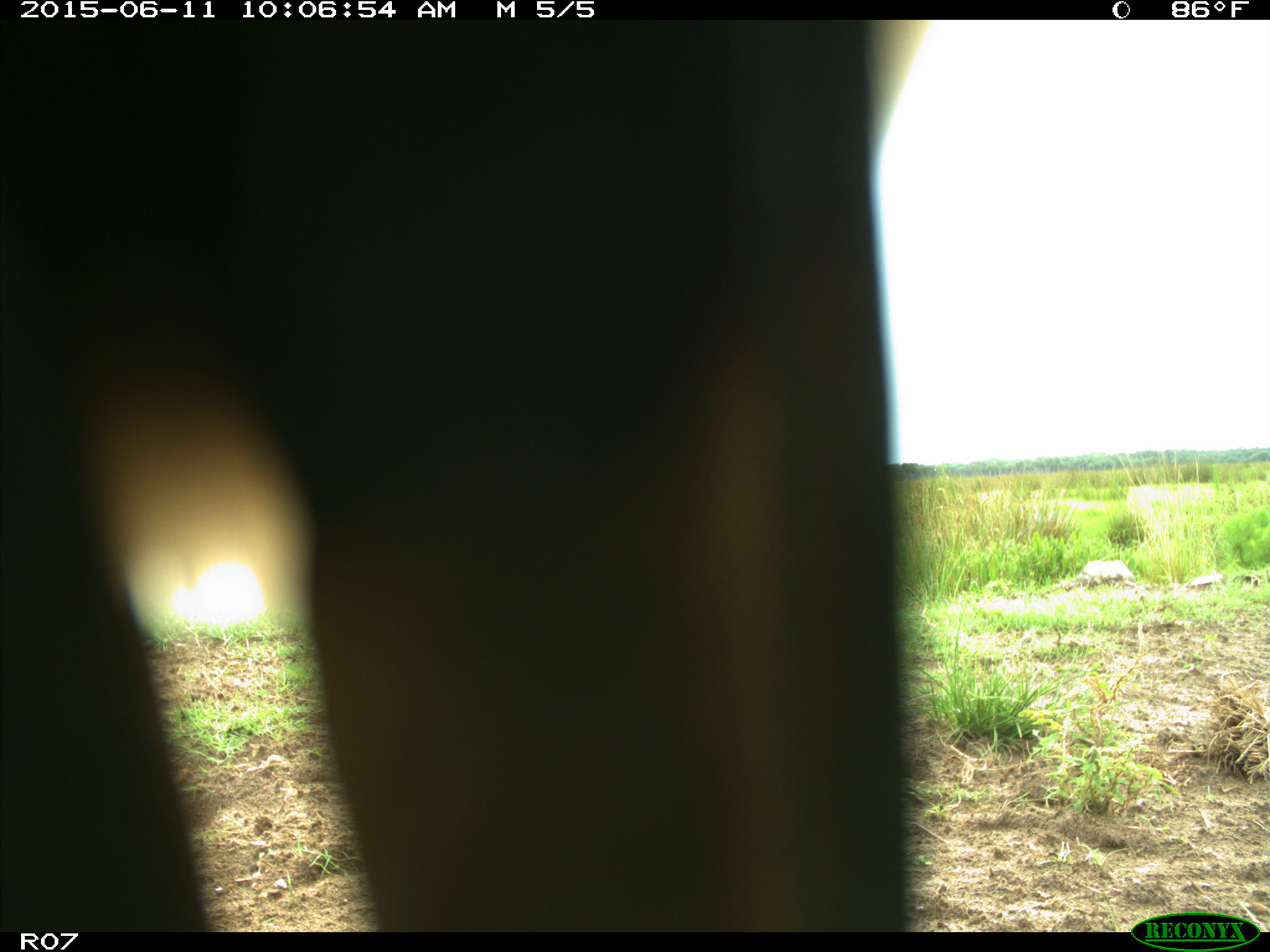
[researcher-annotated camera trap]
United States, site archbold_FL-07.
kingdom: Animalia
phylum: Chordata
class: Mammalia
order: Artiodactyla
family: Bovidae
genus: Bos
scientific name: Bos taurus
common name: domestic cow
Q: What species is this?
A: Bos taurus (domestic cow).